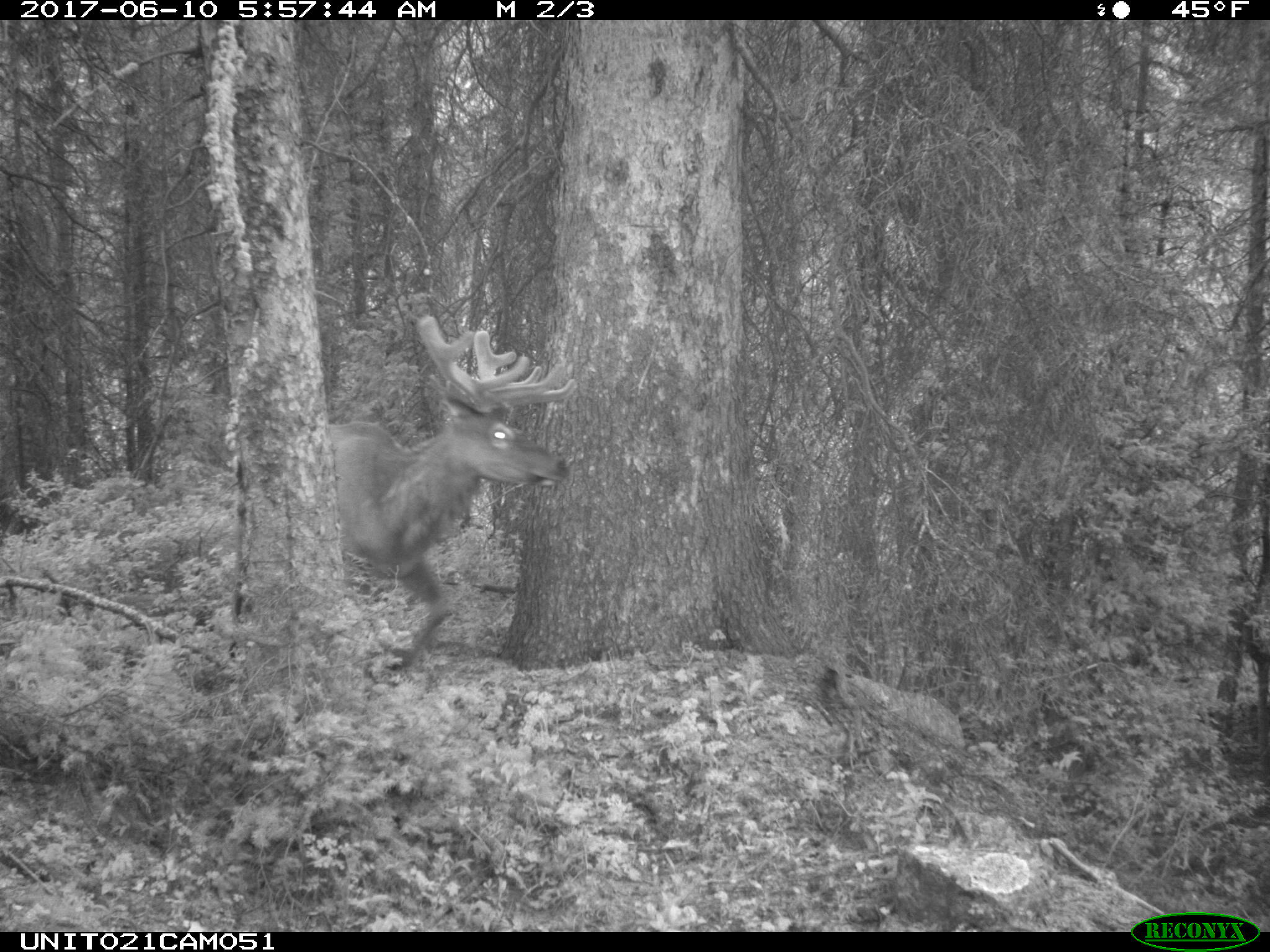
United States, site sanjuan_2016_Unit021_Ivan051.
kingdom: Animalia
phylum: Chordata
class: Mammalia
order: Artiodactyla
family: Cervidae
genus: Cervus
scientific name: Cervus elaphus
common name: red deer